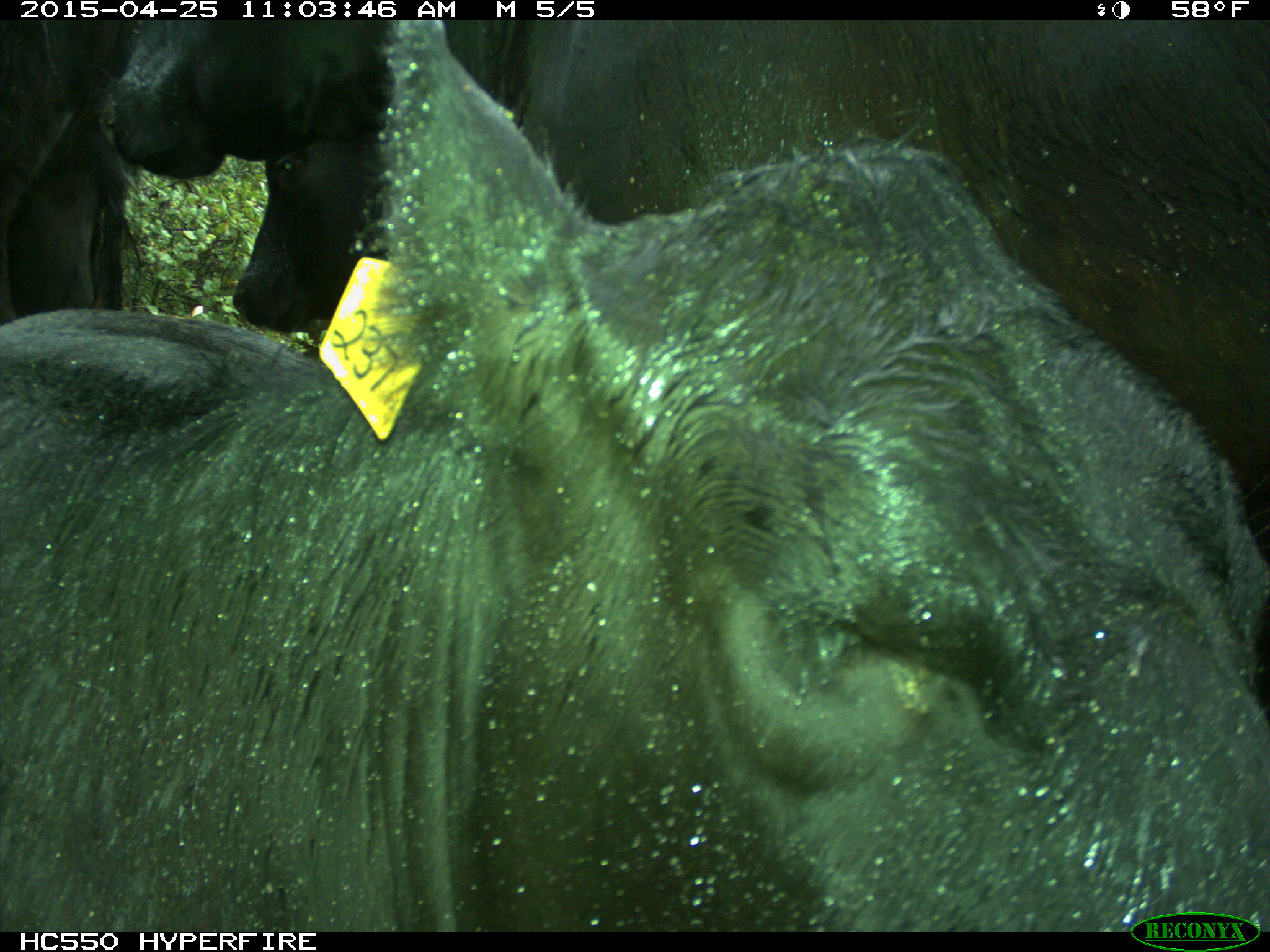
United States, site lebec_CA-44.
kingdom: Animalia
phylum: Chordata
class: Mammalia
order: Artiodactyla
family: Suidae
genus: Sus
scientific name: Sus scrofa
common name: wild boar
Sus scrofa (wild boar).